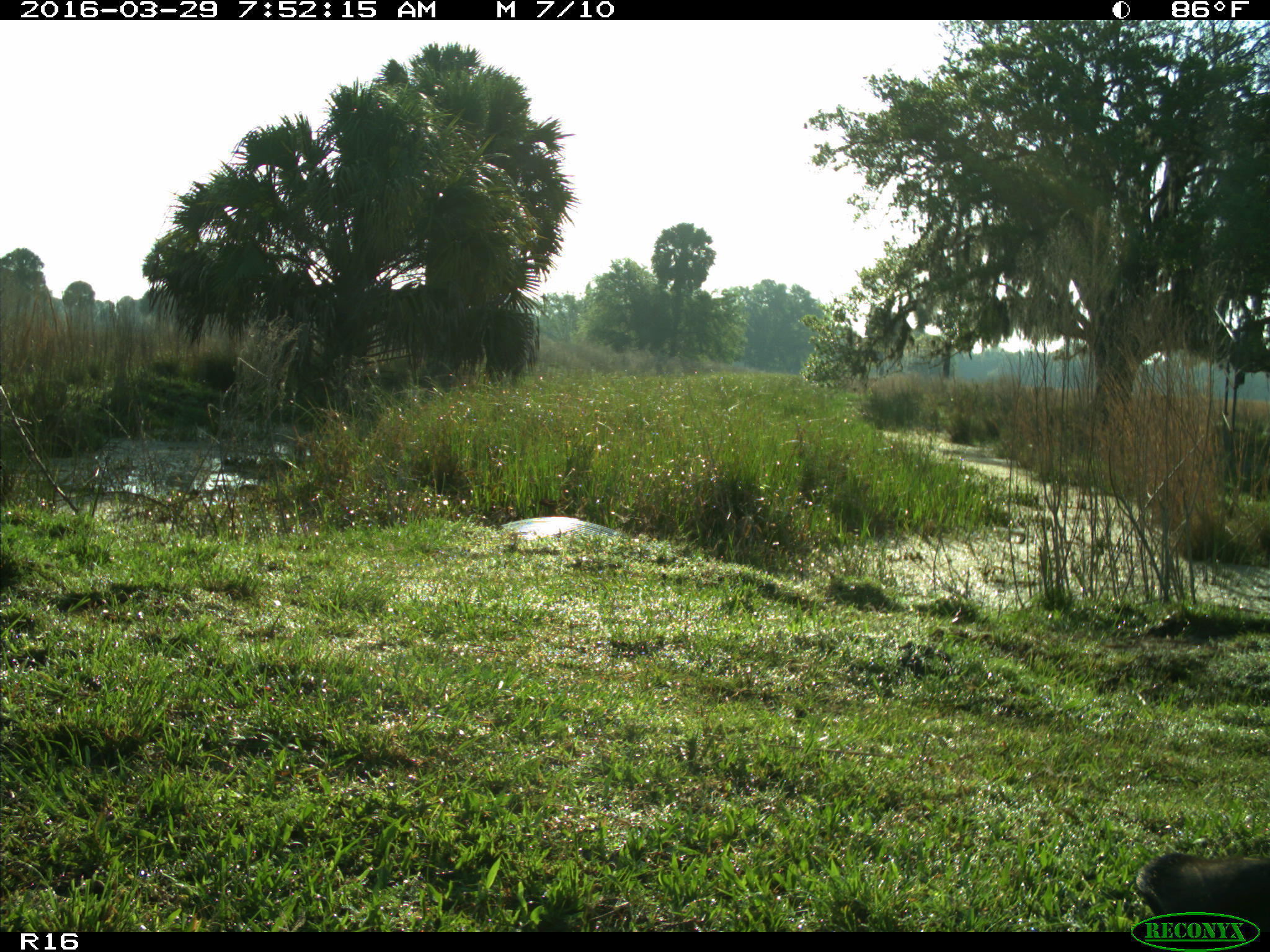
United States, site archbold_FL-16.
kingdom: Animalia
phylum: Chordata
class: Mammalia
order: Artiodactyla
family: Bovidae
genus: Bos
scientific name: Bos taurus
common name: domestic cow